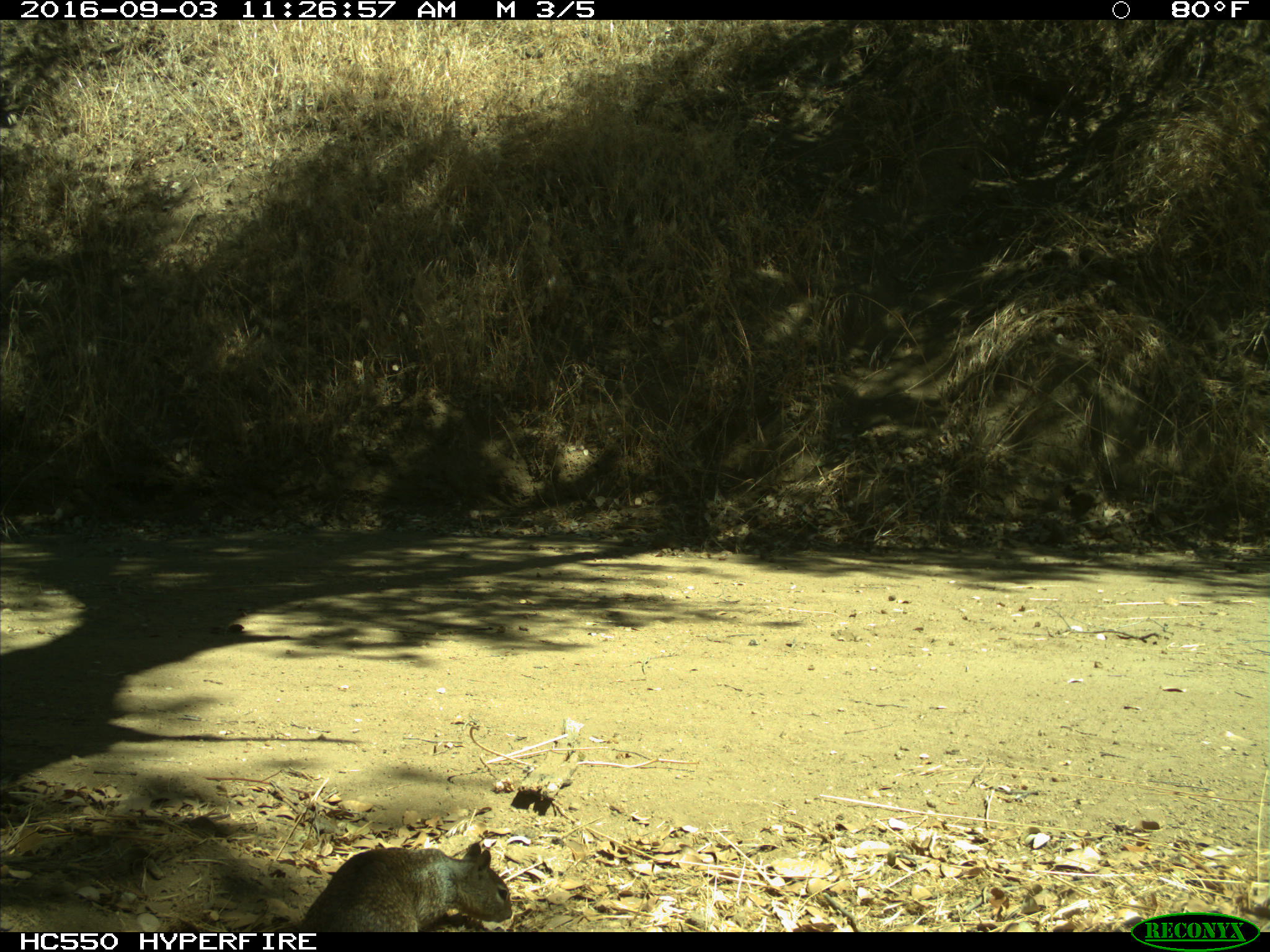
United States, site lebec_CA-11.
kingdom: Animalia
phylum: Chordata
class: Mammalia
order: Rodentia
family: Sciuridae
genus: Otospermophilus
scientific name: Otospermophilus beecheyi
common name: california ground squirrel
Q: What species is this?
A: Otospermophilus beecheyi (california ground squirrel).